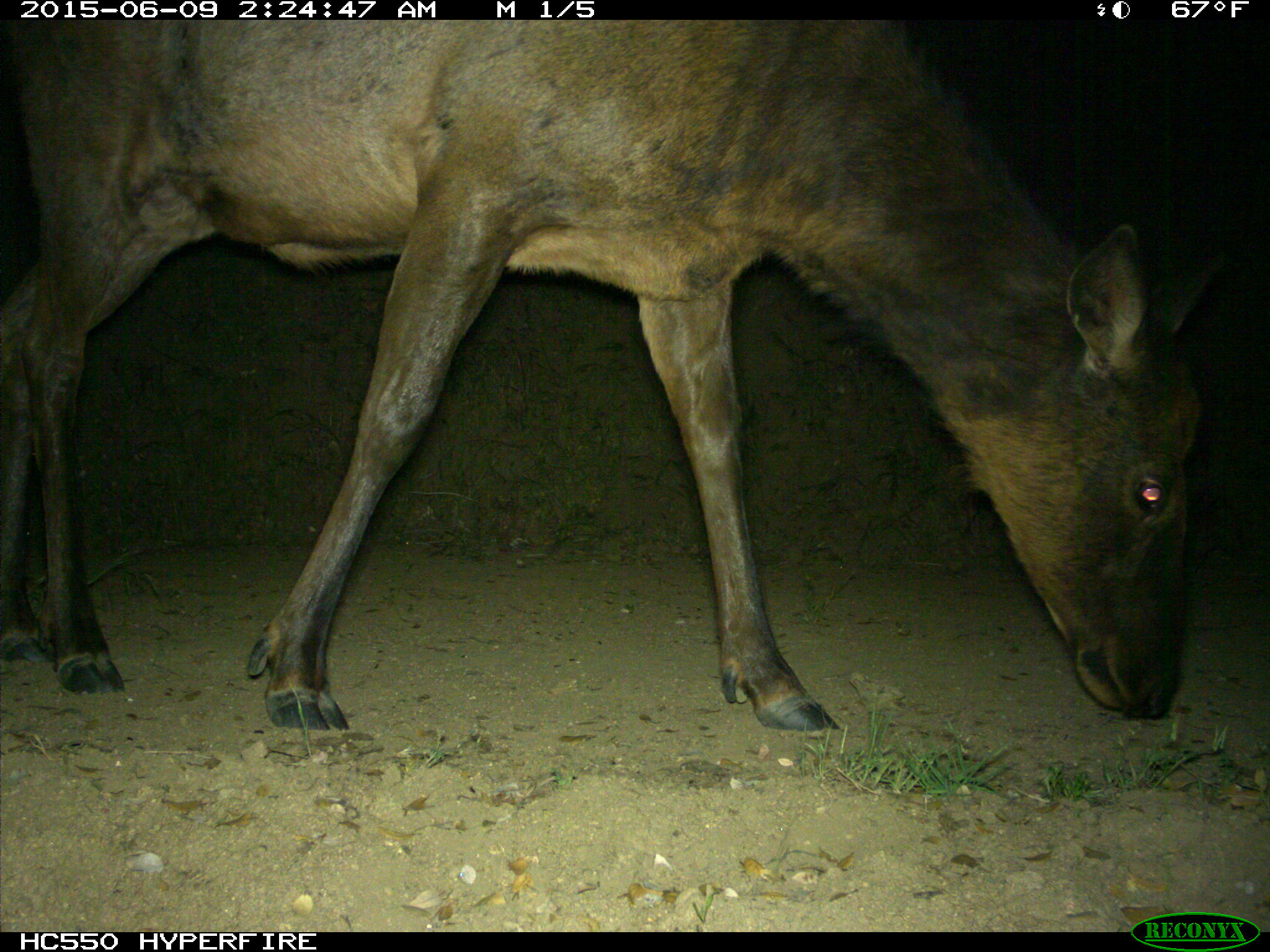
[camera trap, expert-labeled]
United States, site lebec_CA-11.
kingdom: Animalia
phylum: Chordata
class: Mammalia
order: Artiodactyla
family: Cervidae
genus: Cervus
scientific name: Cervus canadensis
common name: elk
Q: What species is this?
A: Cervus canadensis (elk).